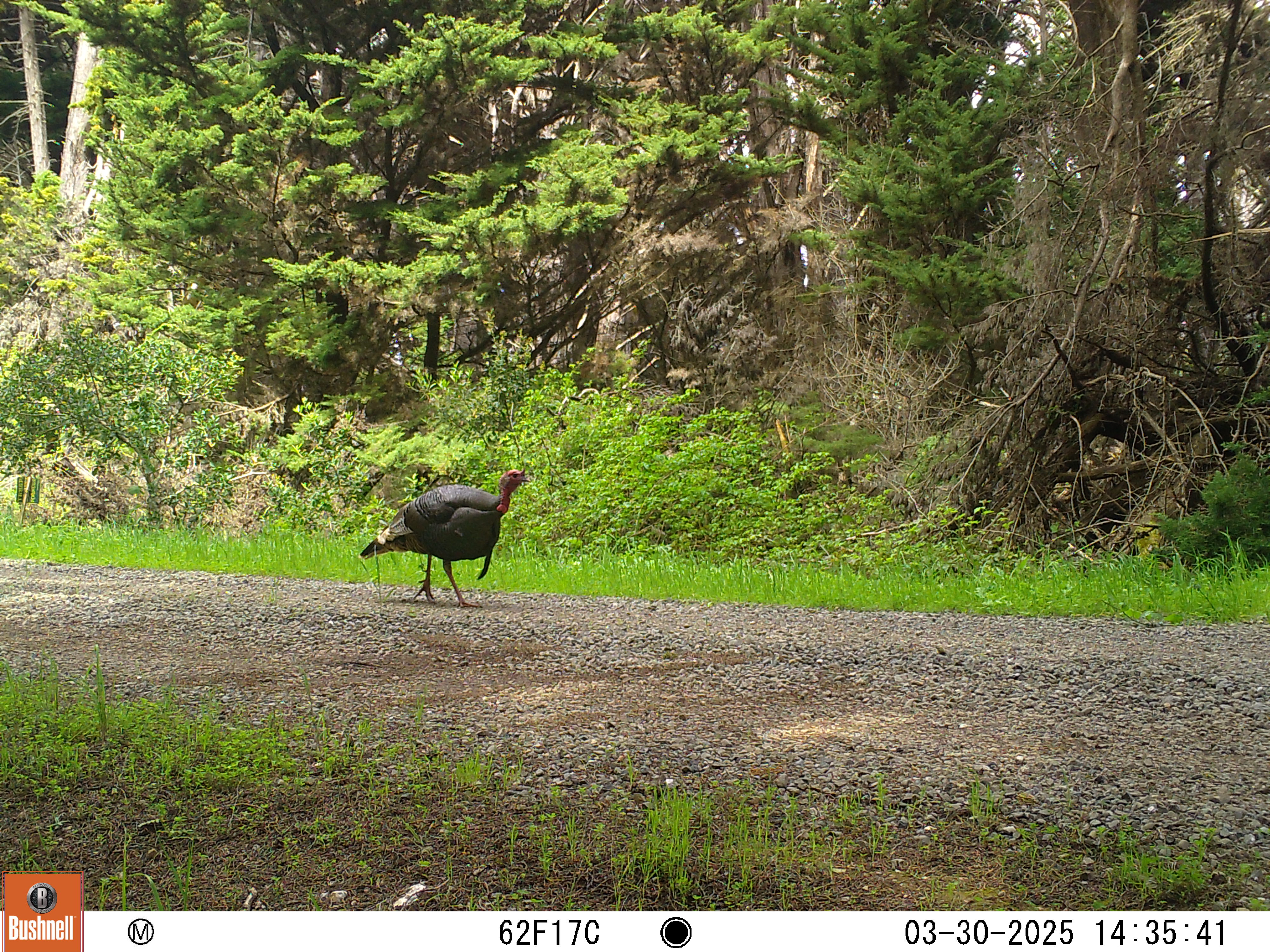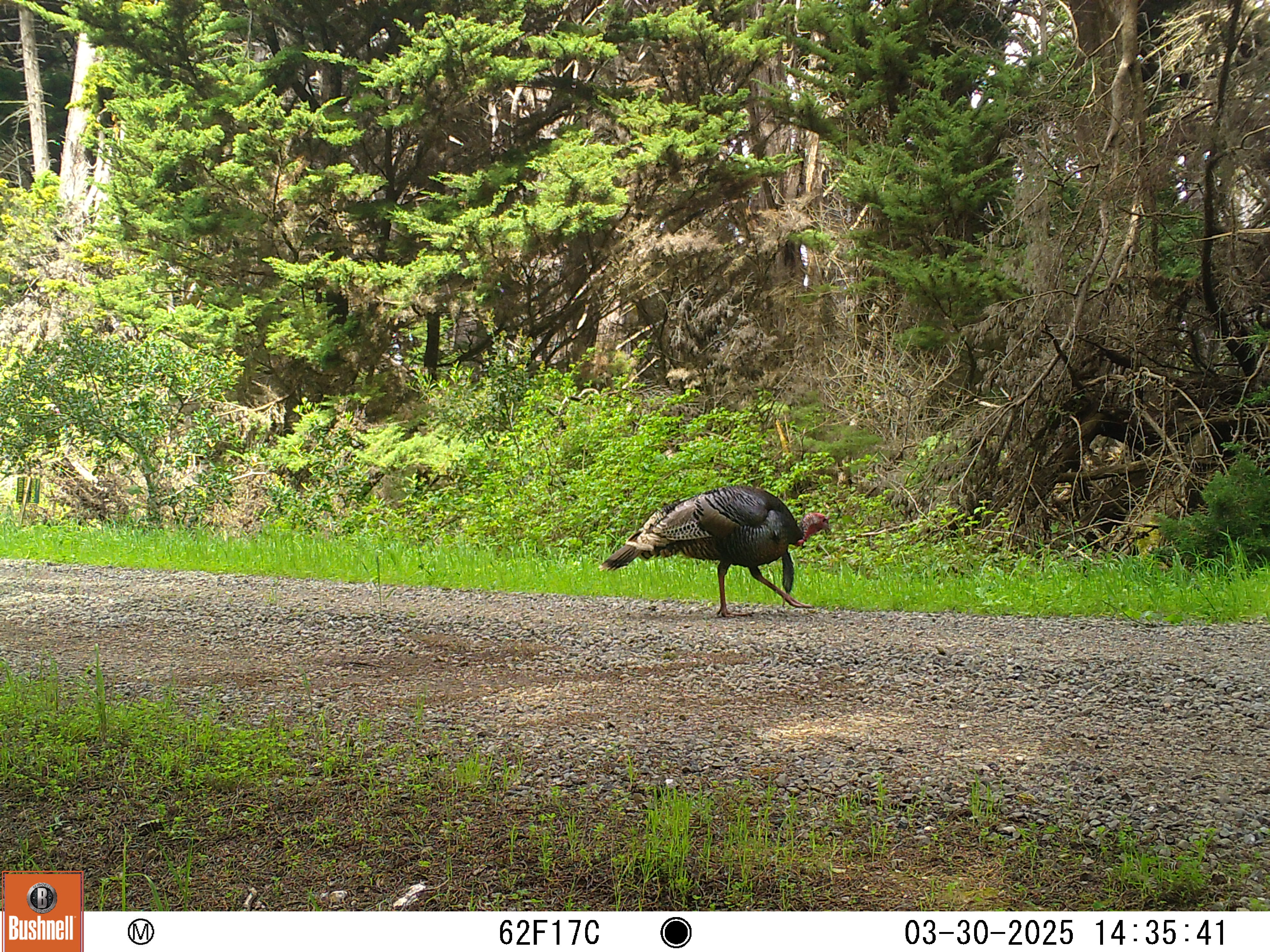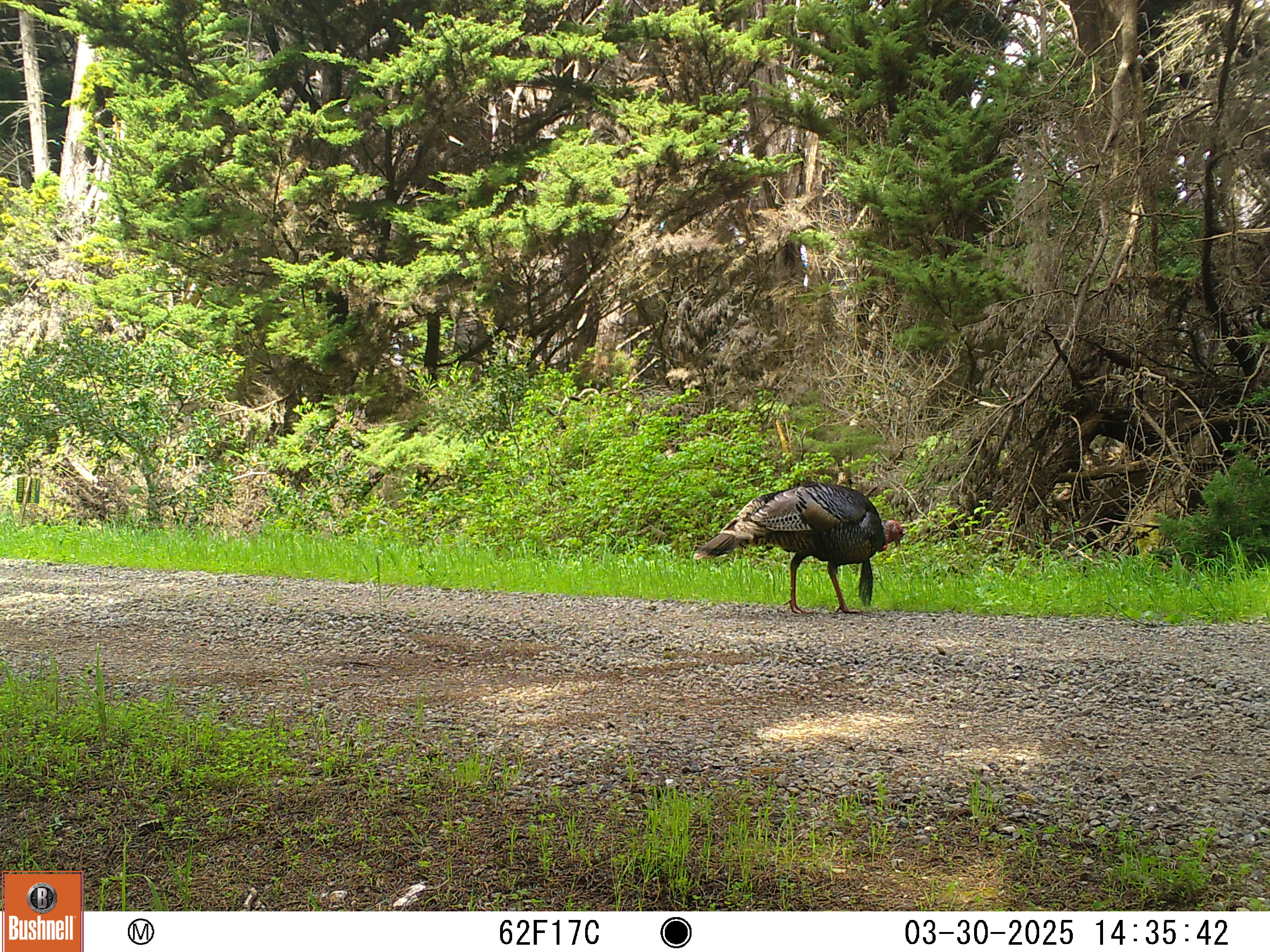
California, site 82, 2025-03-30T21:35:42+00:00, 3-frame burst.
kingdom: Animalia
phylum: Chordata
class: Aves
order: Galliformes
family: Phasianidae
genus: Meleagris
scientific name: Meleagris gallopavo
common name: turkey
Turkey (Meleagris gallopavo).